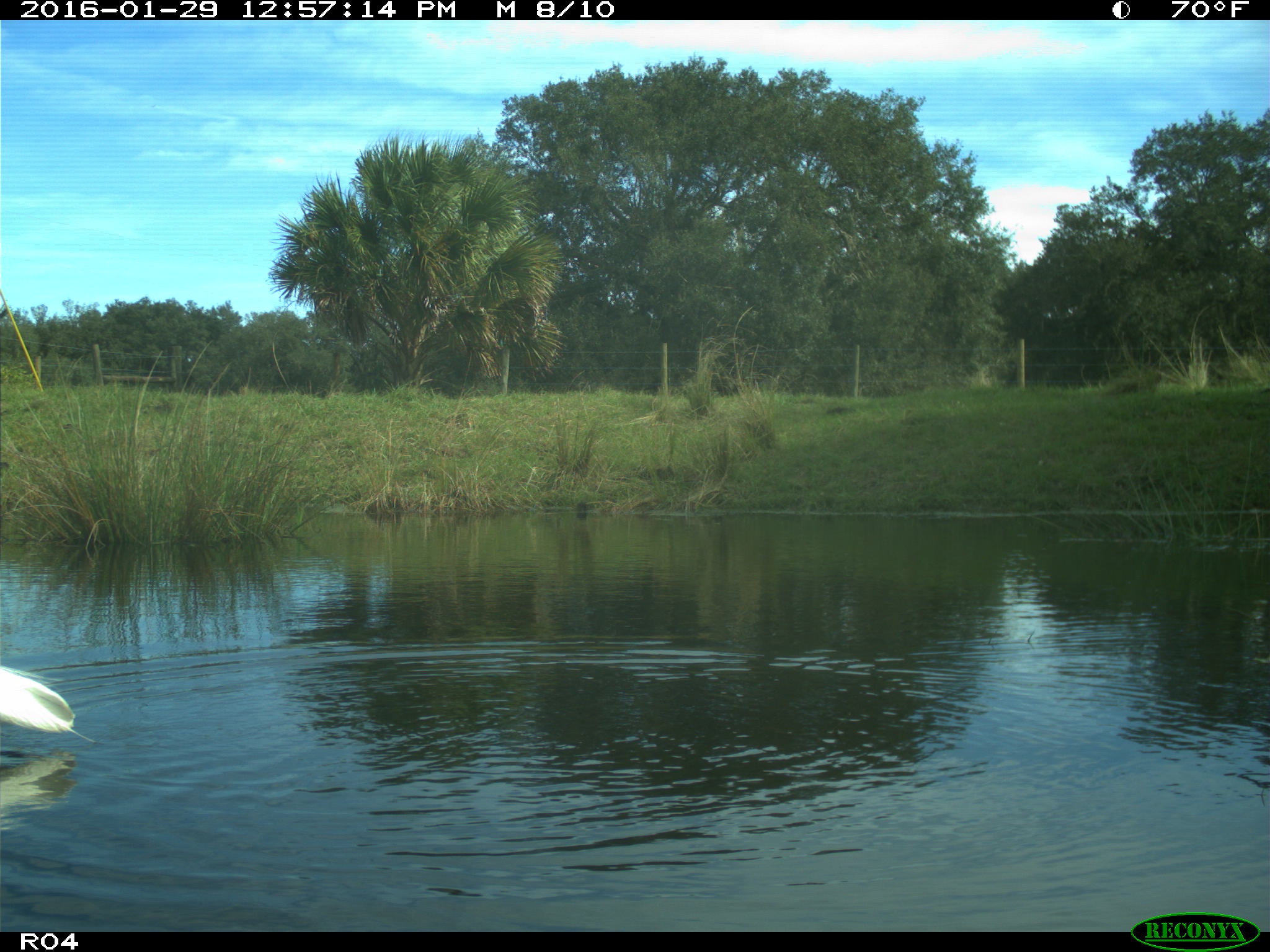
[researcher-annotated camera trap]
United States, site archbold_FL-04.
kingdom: Animalia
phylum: Chordata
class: Aves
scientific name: Aves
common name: birds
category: unidentified bird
Unidentified bird (birds) (Aves).